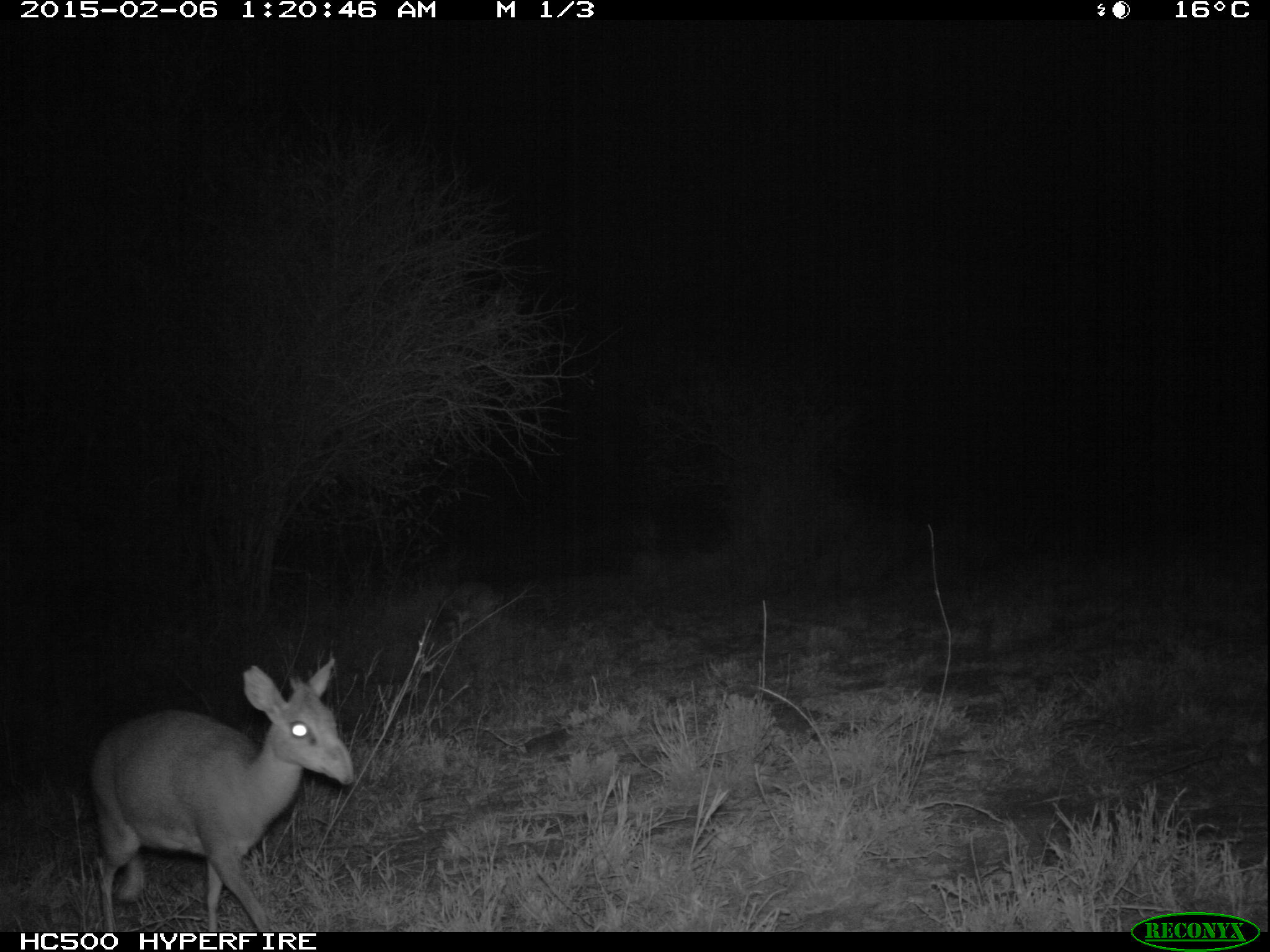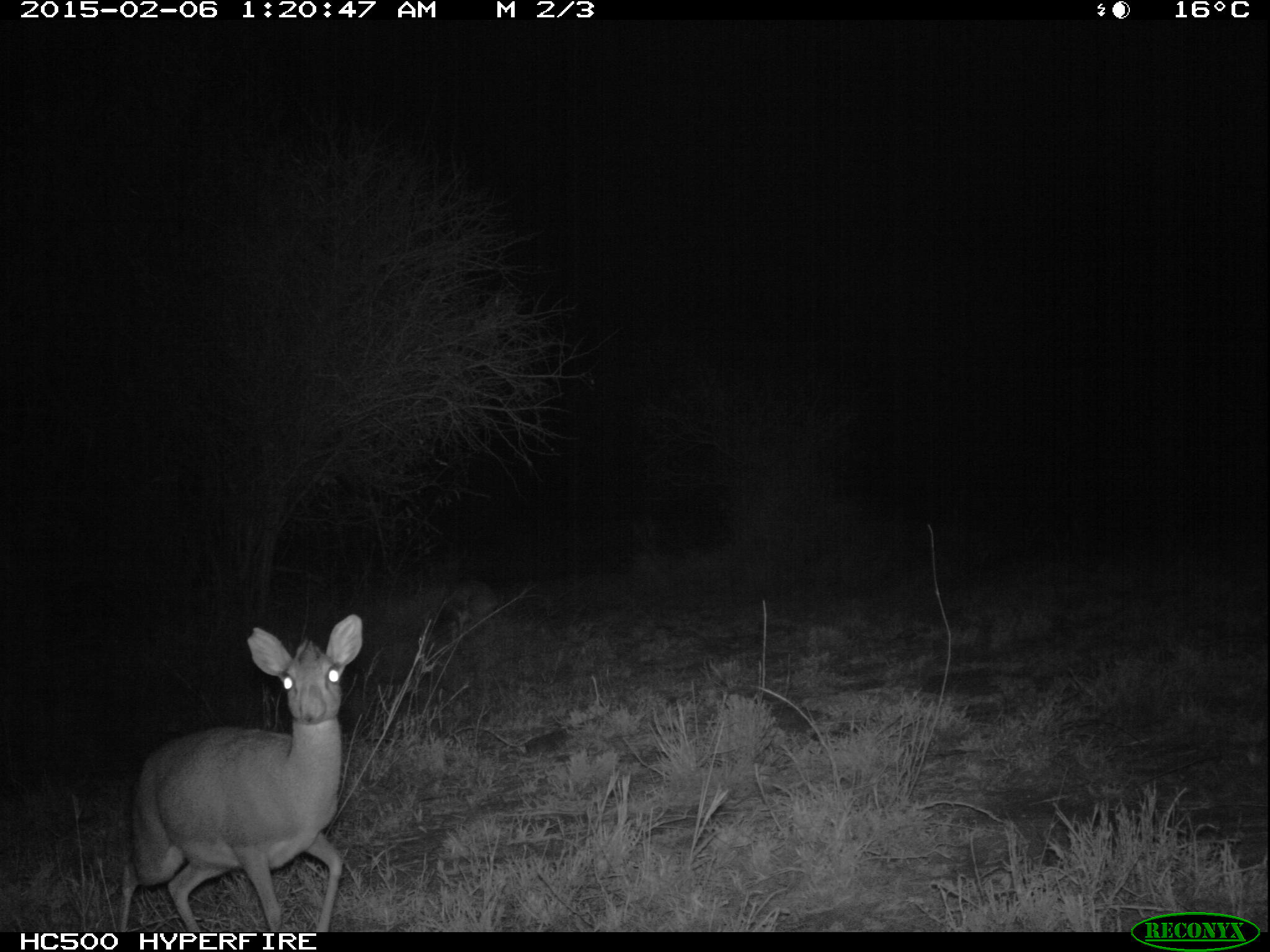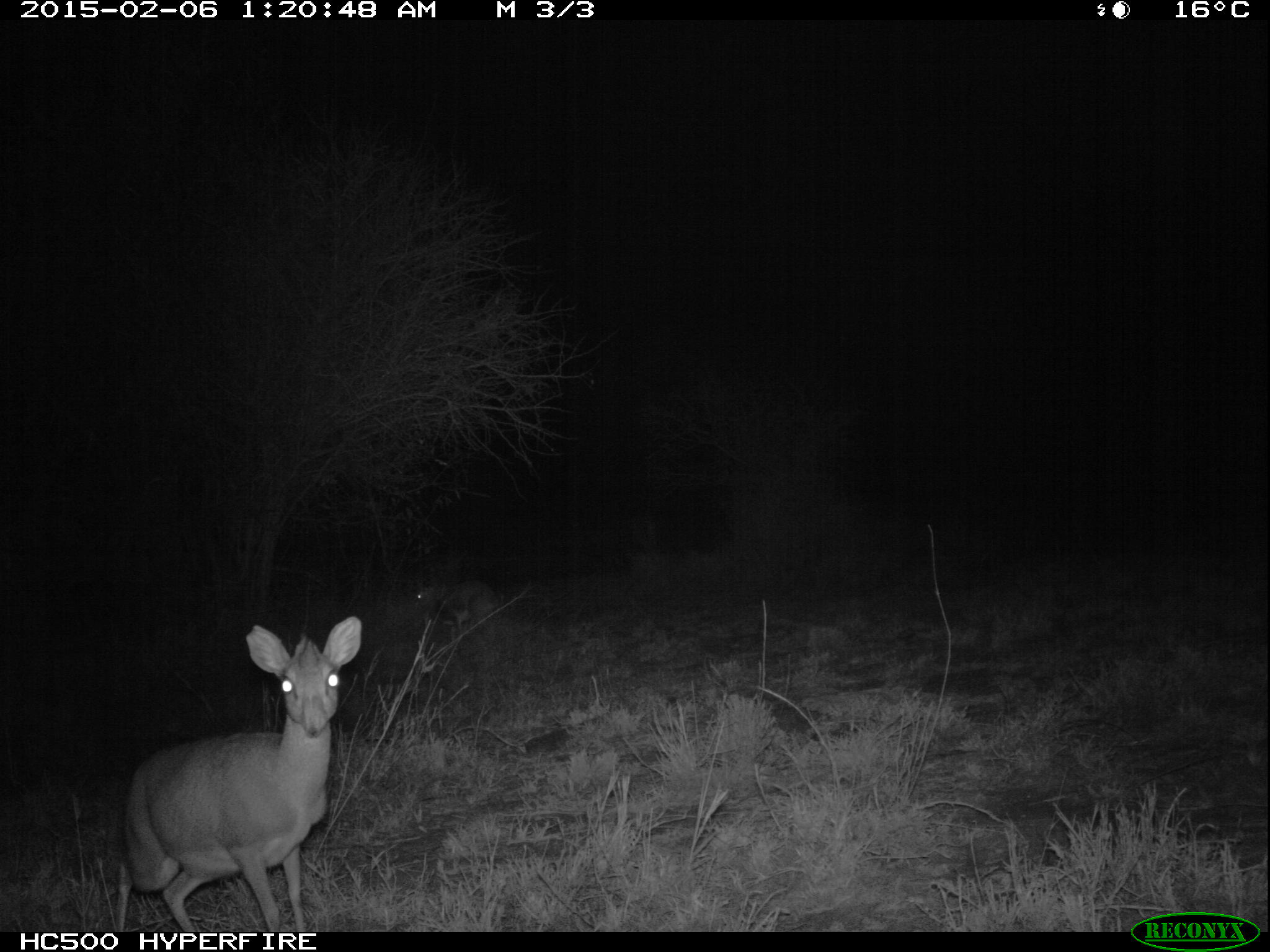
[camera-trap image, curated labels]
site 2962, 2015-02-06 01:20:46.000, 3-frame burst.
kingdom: Animalia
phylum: Chordata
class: Mammalia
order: Artiodactyla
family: Bovidae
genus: Madoqua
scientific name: Madoqua guentheri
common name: günther's dik-dik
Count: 1.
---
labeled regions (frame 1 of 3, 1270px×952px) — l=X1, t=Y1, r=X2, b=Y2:
madoqua guentheri: l=88, t=657, r=356, b=928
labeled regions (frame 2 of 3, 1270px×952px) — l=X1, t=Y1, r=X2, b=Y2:
madoqua guentheri: l=115, t=613, r=363, b=926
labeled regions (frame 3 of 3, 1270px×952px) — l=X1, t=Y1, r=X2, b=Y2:
madoqua guentheri: l=111, t=620, r=366, b=926